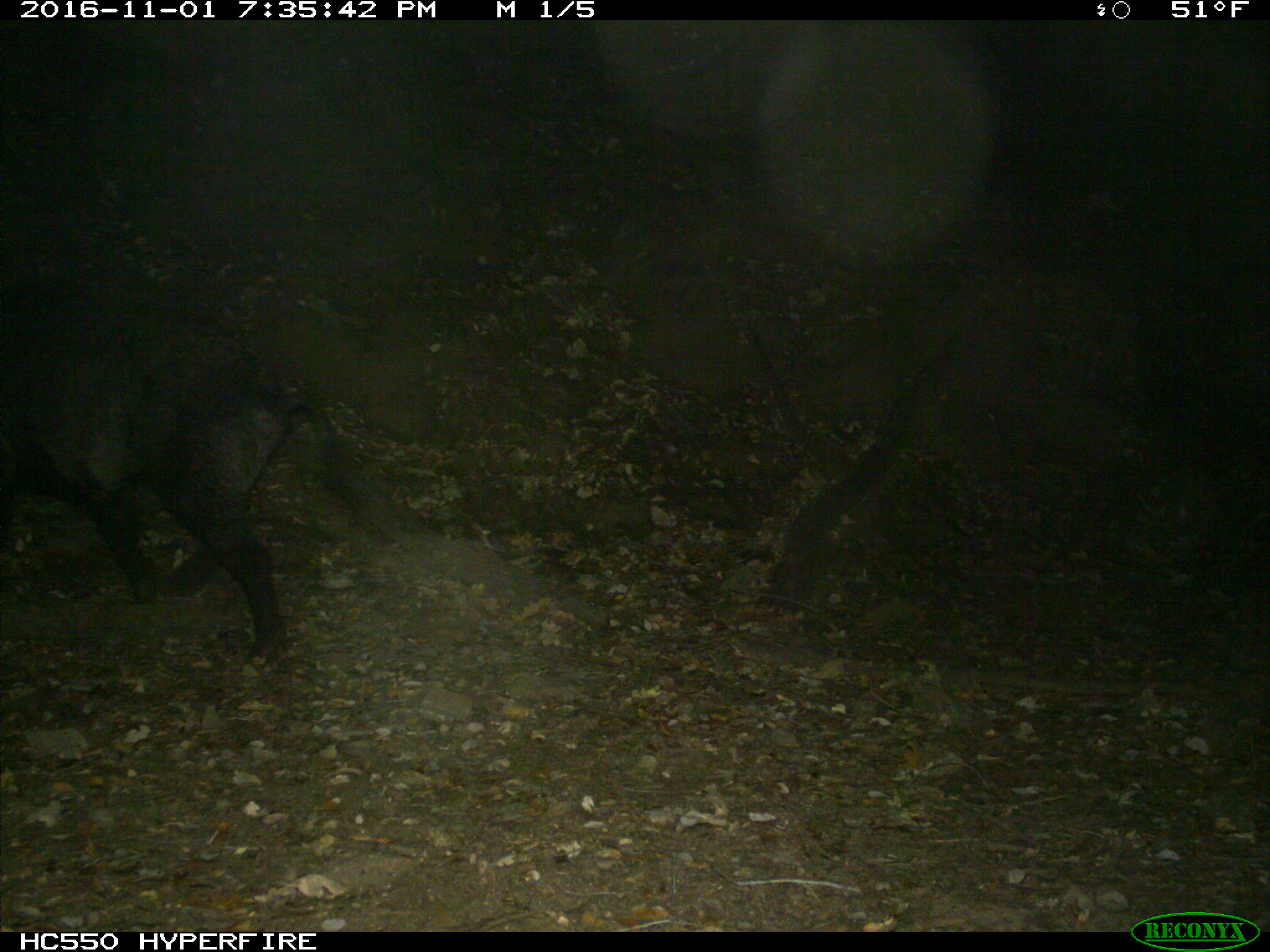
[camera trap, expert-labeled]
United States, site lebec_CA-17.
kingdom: Animalia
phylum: Chordata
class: Mammalia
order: Artiodactyla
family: Suidae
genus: Sus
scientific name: Sus scrofa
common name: wild boar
Sus scrofa (wild boar).